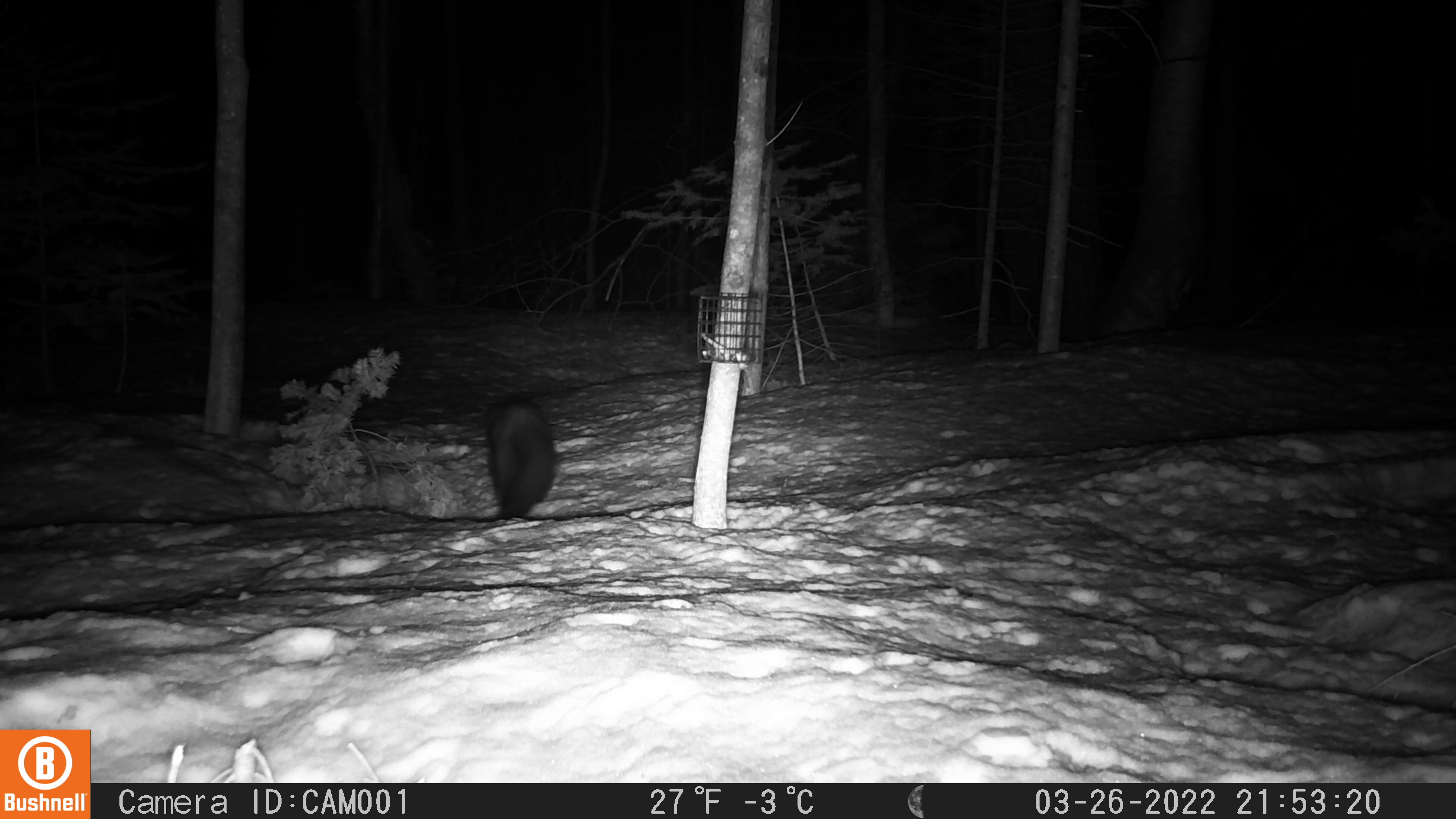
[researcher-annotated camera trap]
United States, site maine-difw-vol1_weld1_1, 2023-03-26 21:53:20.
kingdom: Animalia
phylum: Chordata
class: Mammalia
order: Carnivora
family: Mustelidae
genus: Pekania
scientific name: Pekania pennanti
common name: fisher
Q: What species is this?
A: Fisher (Pekania pennanti).